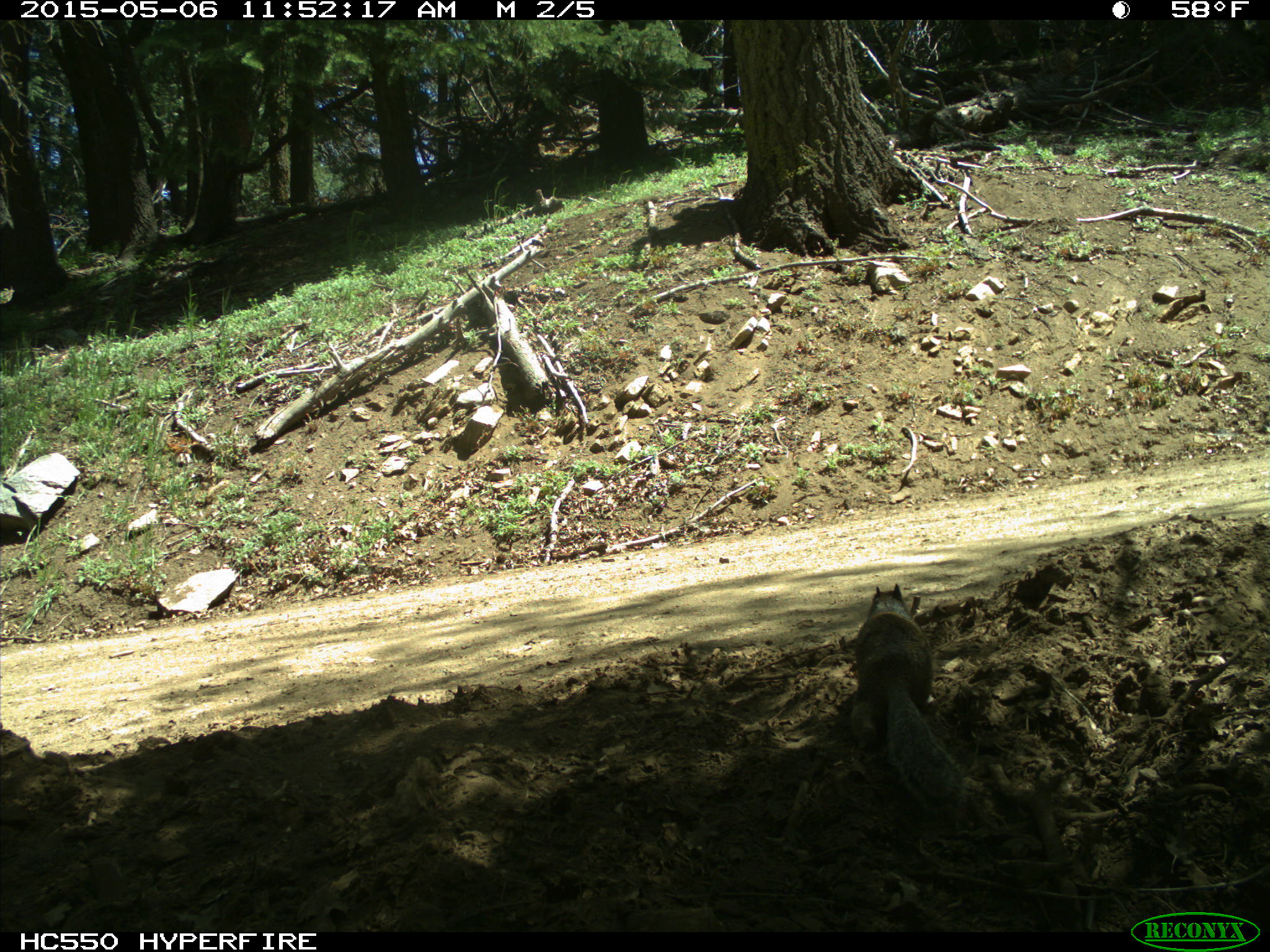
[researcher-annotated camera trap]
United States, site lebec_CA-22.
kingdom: Animalia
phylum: Chordata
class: Mammalia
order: Rodentia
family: Sciuridae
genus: Otospermophilus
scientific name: Otospermophilus beecheyi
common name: california ground squirrel